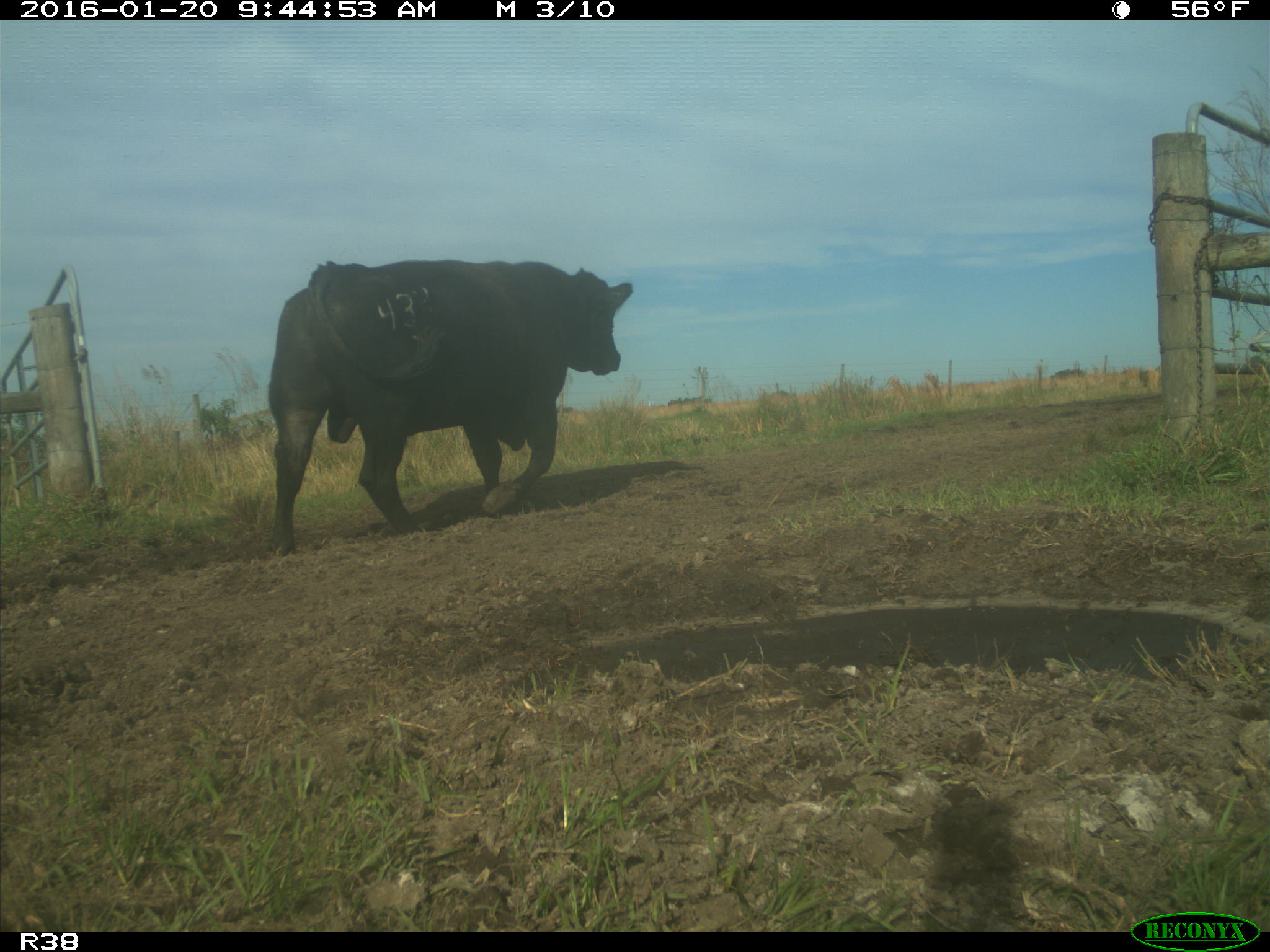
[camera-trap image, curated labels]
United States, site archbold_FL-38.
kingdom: Animalia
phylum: Chordata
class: Mammalia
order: Artiodactyla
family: Bovidae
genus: Bos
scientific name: Bos taurus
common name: domestic cow